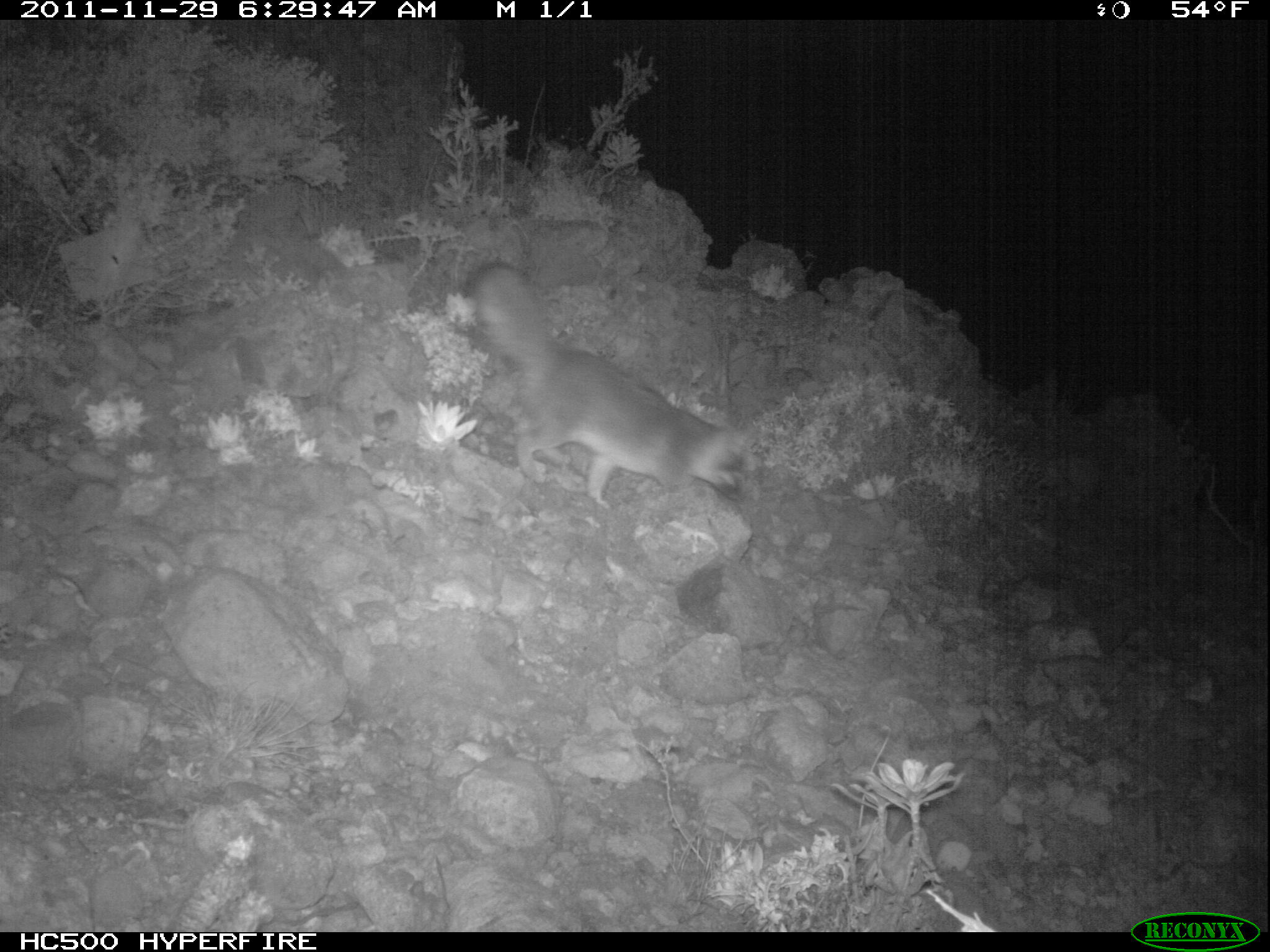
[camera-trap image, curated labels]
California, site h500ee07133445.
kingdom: Animalia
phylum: Chordata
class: Mammalia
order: Carnivora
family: Canidae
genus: Urocyon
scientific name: Urocyon littoralis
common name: island fox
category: fox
Fox (island fox) (Urocyon littoralis).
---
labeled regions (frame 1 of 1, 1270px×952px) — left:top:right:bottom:
fox: 468:260:752:509